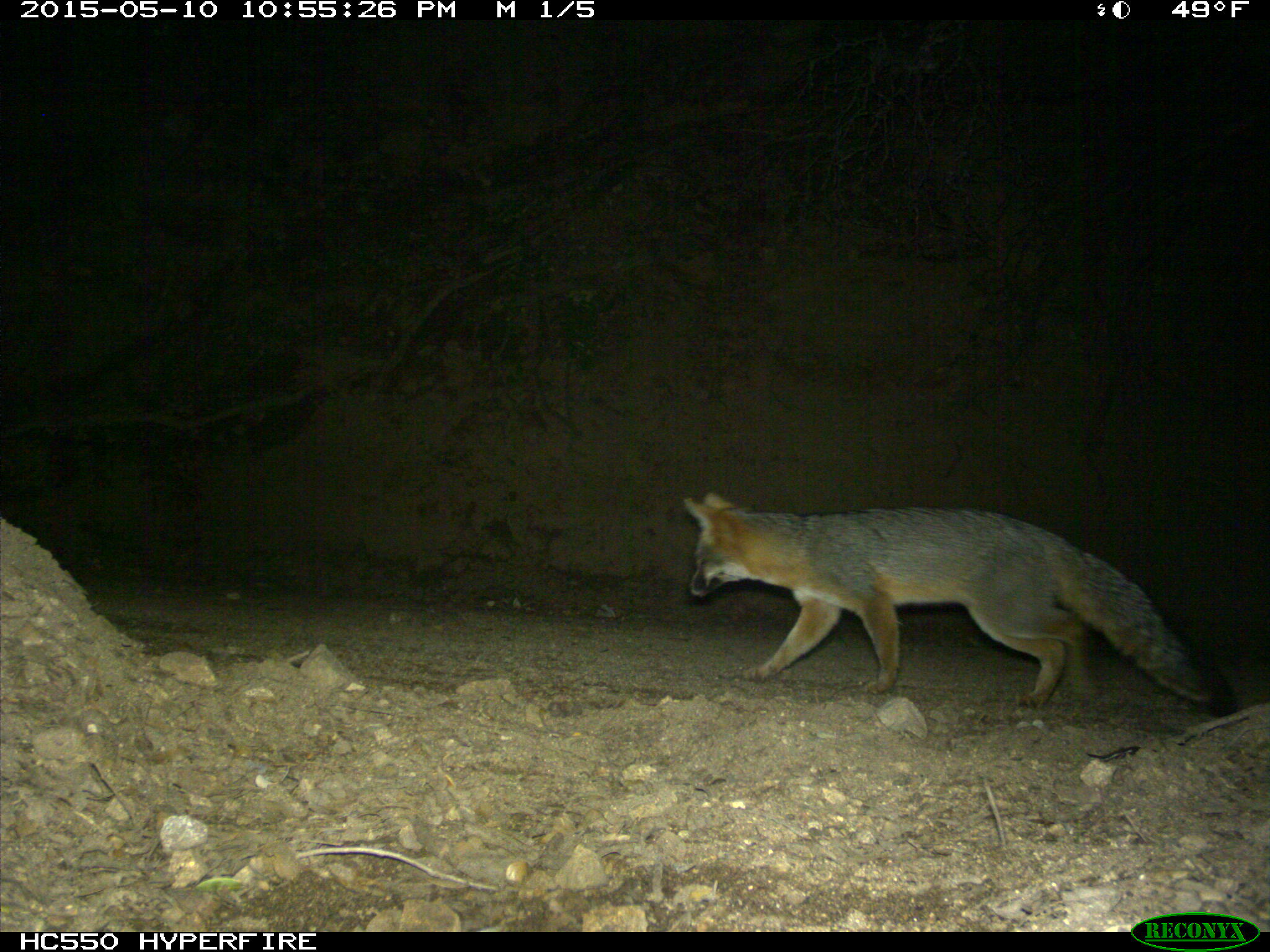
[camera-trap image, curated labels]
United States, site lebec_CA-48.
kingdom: Animalia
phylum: Chordata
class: Mammalia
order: Carnivora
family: Canidae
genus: Urocyon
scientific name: Urocyon cinereoargenteus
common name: gray fox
Urocyon cinereoargenteus (gray fox).